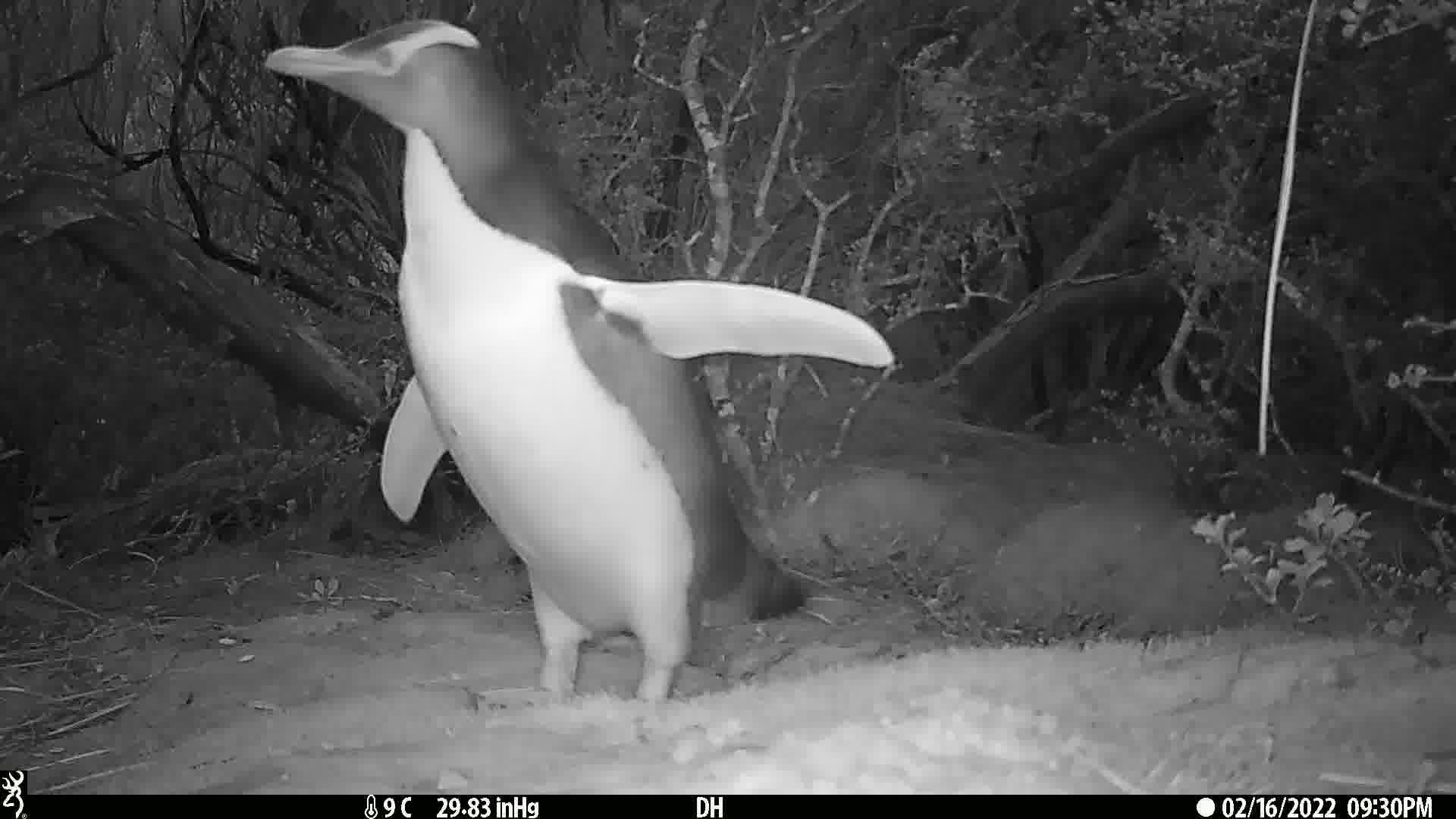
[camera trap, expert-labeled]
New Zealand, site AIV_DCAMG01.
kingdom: Animalia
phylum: Chordata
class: Aves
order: Sphenisciformes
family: Spheniscidae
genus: Megadyptes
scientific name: Megadyptes antipodes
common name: yellow-eyed penguin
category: yellow eyed penguin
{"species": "yellow eyed penguin (yellow-eyed penguin) (Megadyptes antipodes)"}